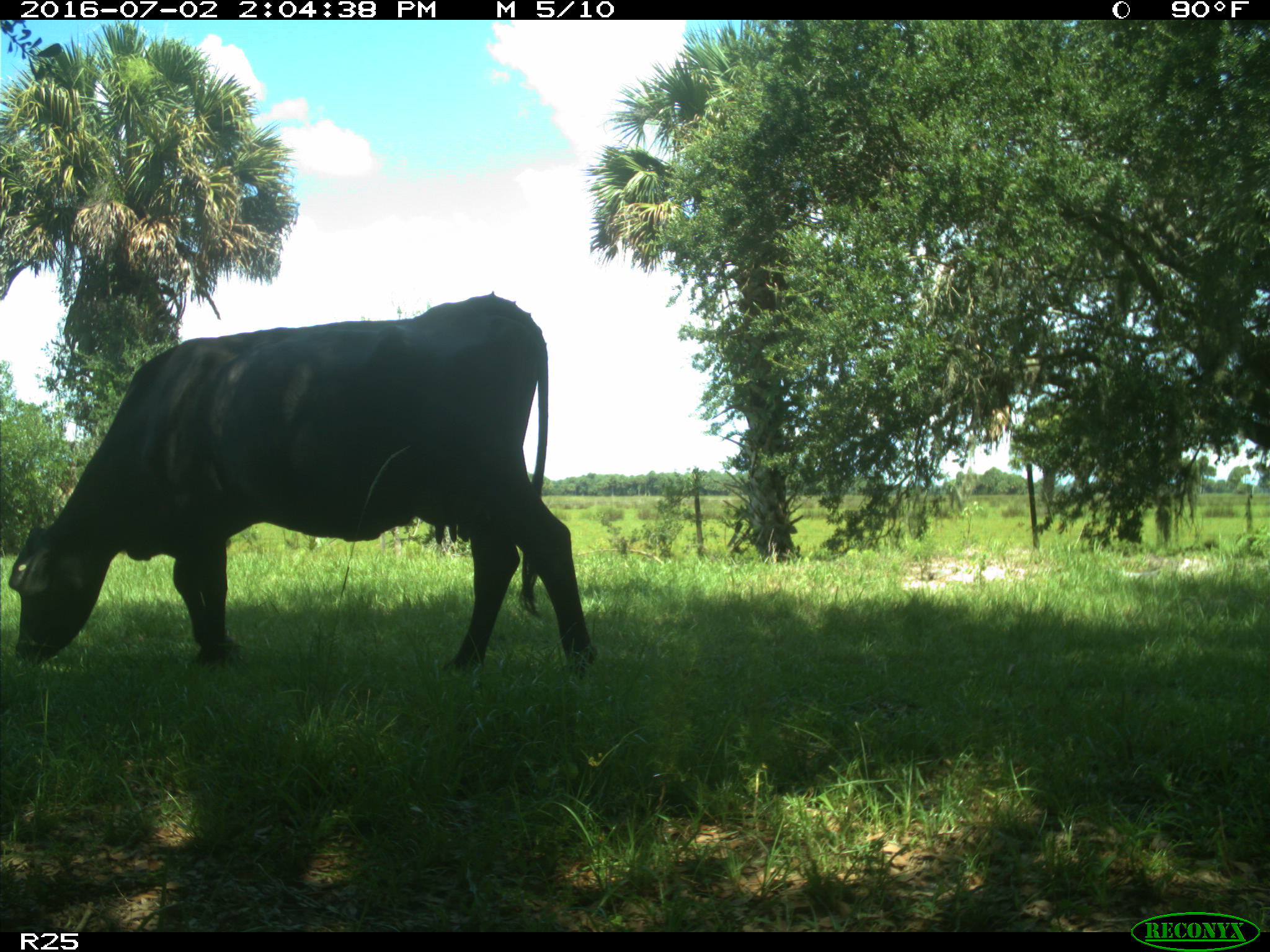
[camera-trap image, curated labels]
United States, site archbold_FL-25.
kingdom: Animalia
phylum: Chordata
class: Mammalia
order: Artiodactyla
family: Bovidae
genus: Bos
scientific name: Bos taurus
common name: domestic cow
Bos taurus (domestic cow).